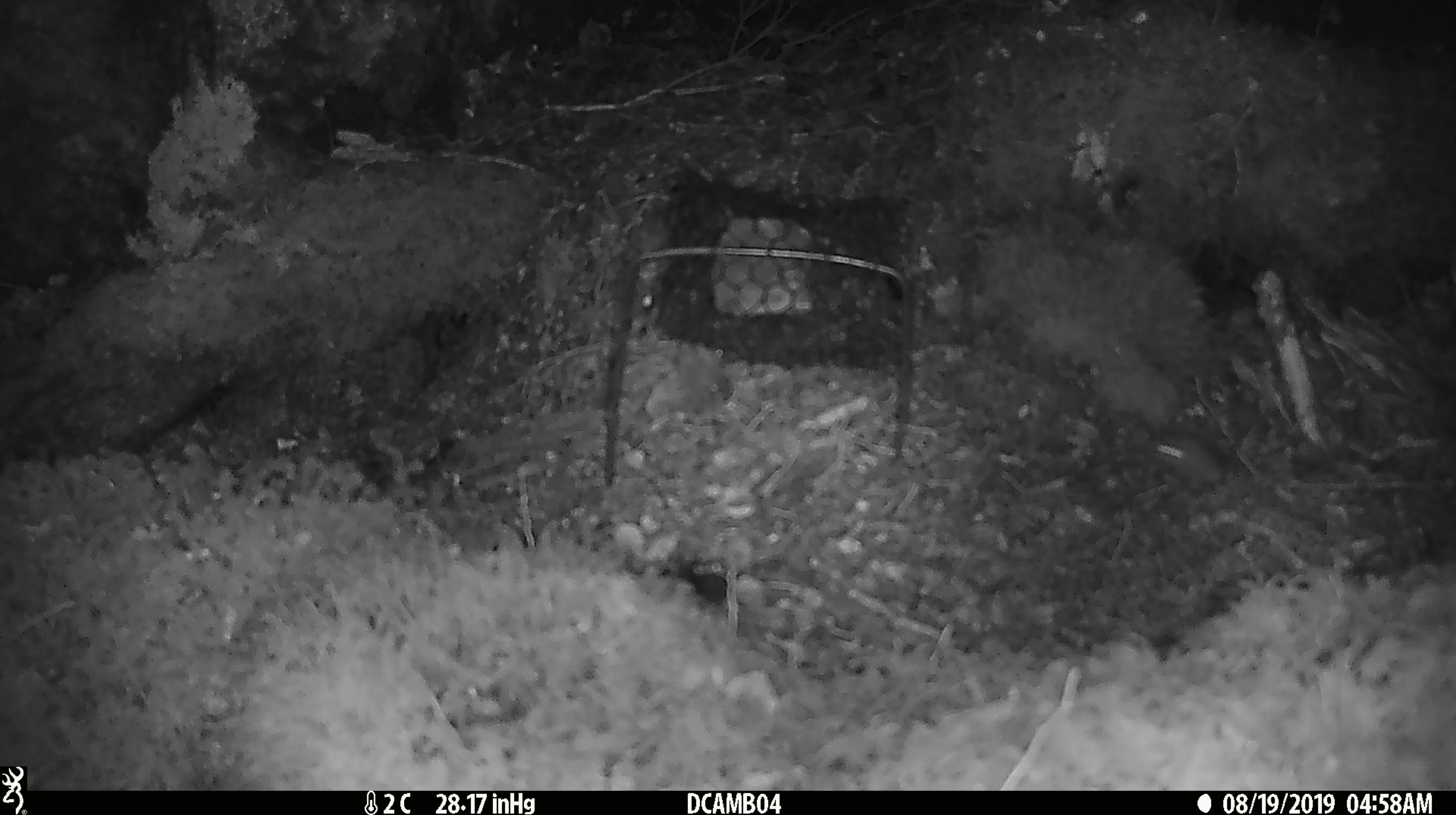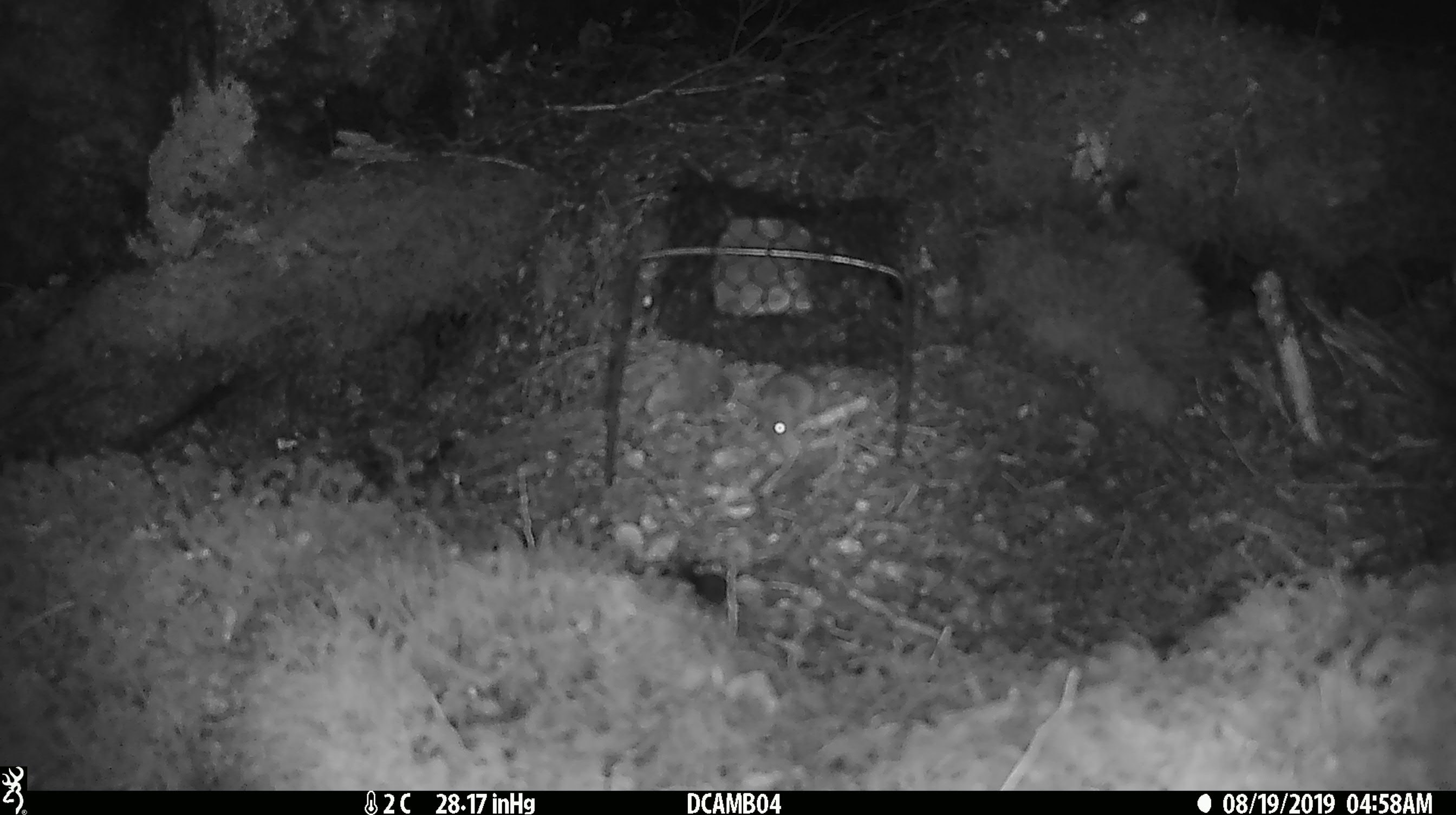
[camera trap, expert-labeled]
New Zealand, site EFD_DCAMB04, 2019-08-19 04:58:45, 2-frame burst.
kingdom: Animalia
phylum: Chordata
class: Mammalia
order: Rodentia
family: Muridae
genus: Mus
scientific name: Mus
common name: mouse